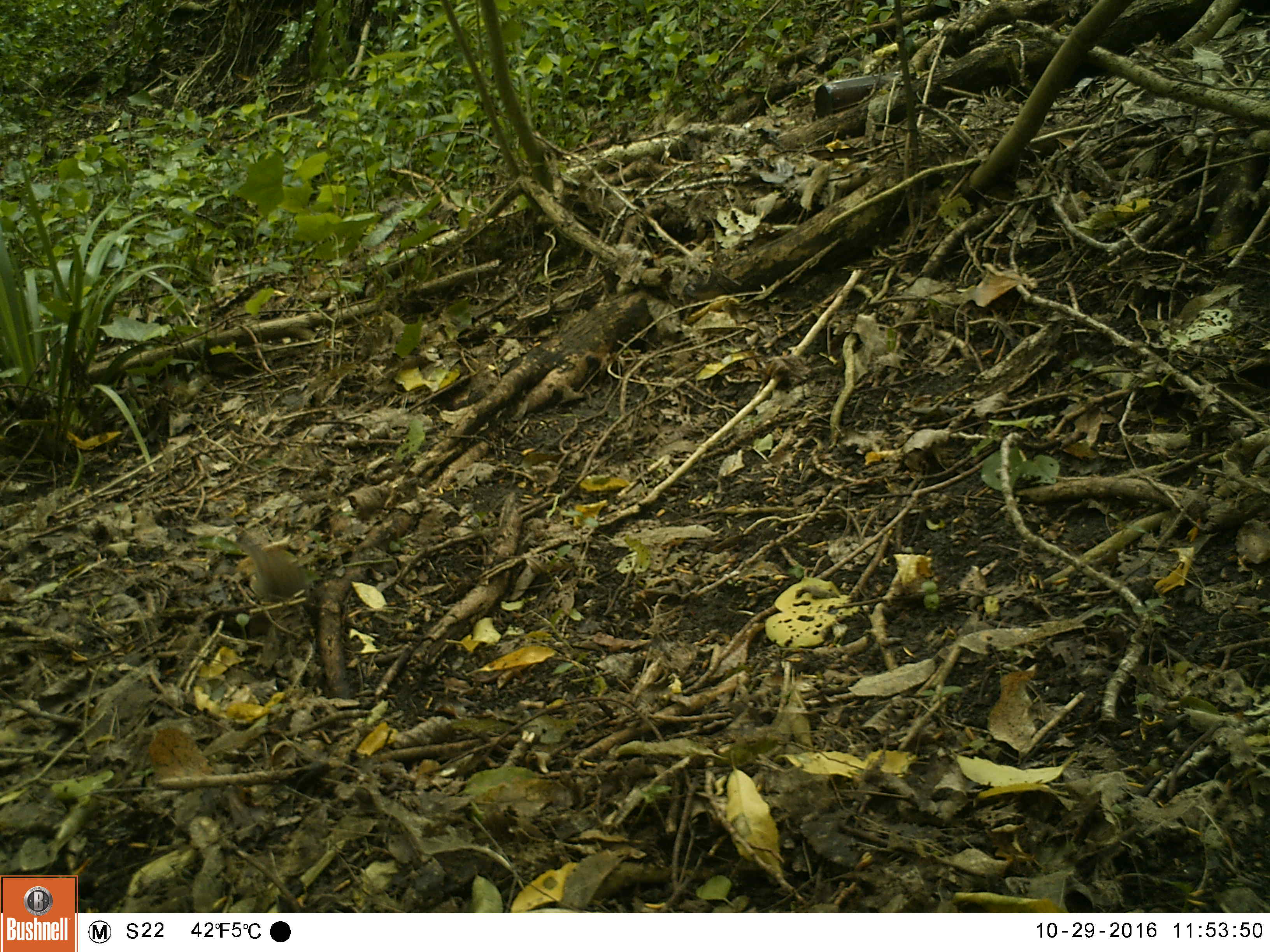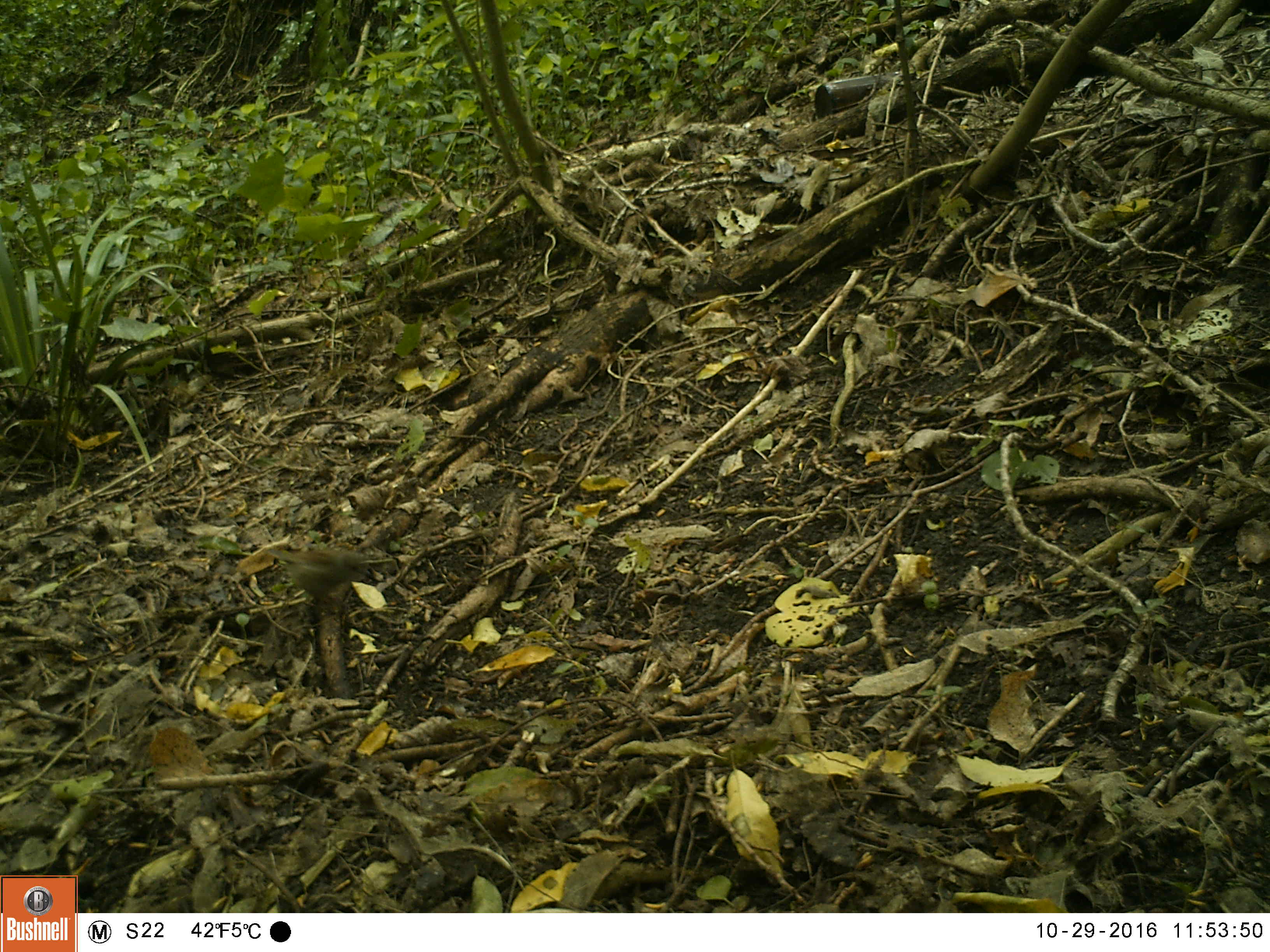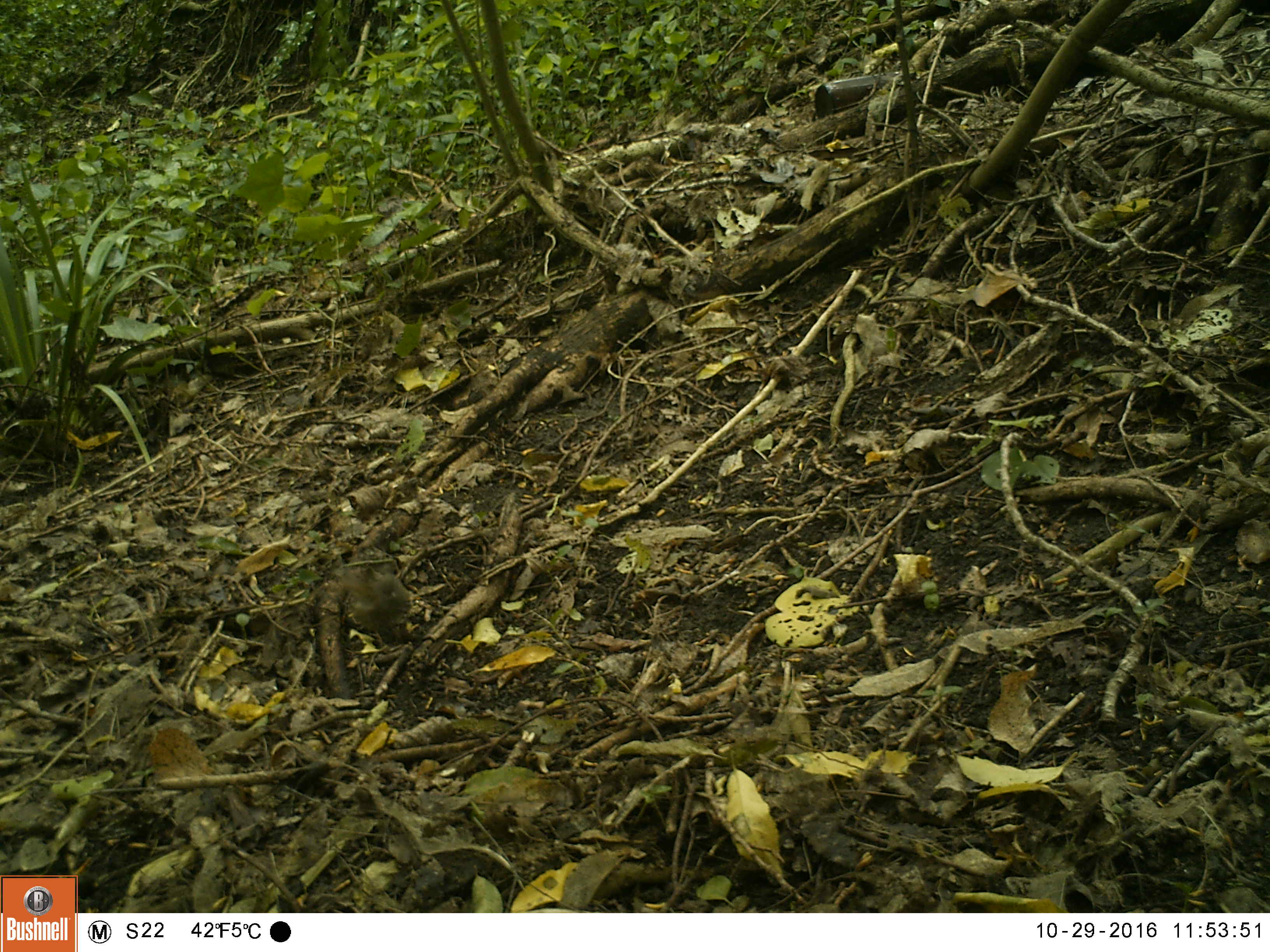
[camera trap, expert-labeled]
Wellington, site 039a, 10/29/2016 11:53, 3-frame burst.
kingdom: Animalia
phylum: Chordata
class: Aves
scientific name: Aves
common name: bird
Bird (Aves).